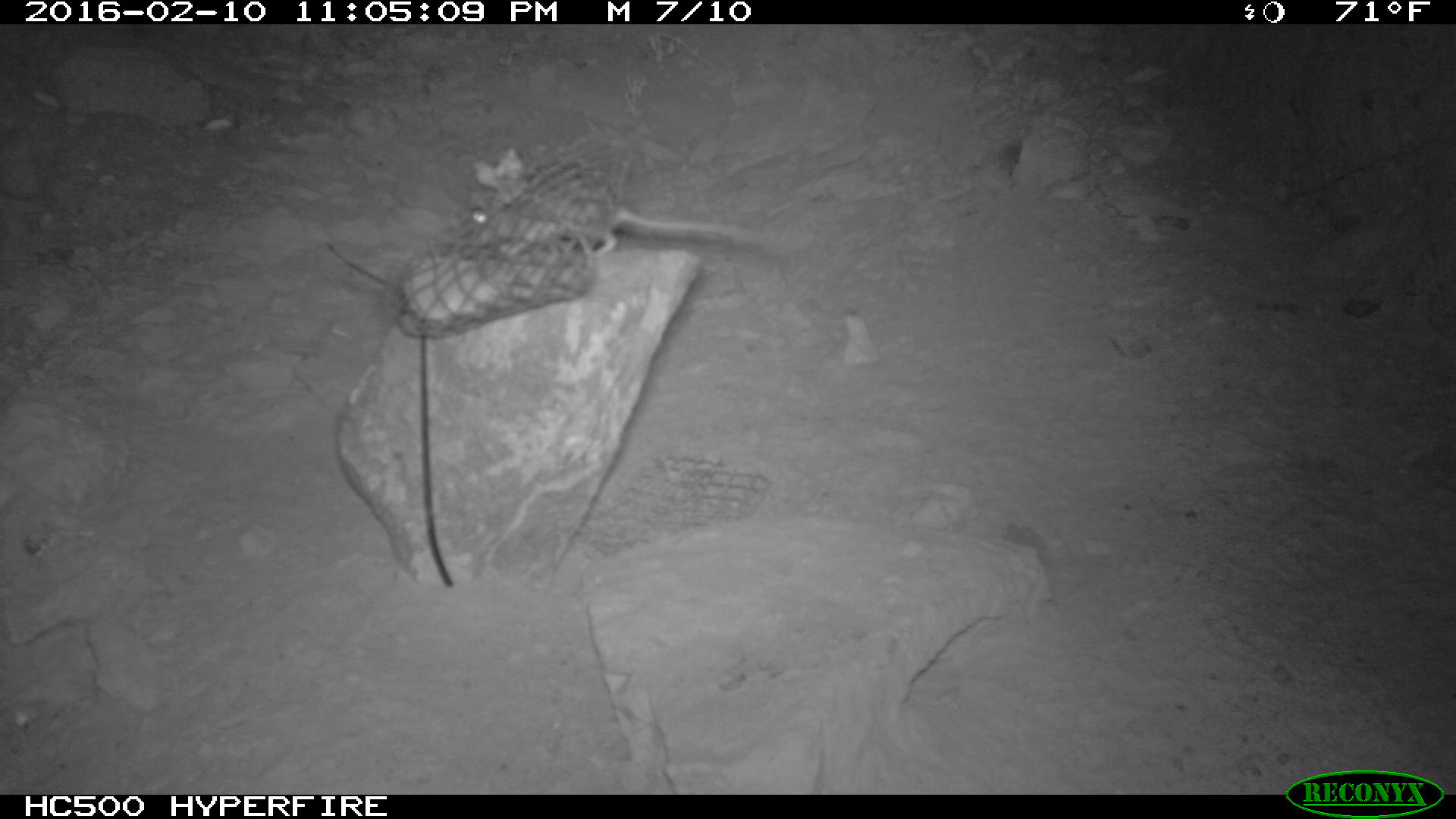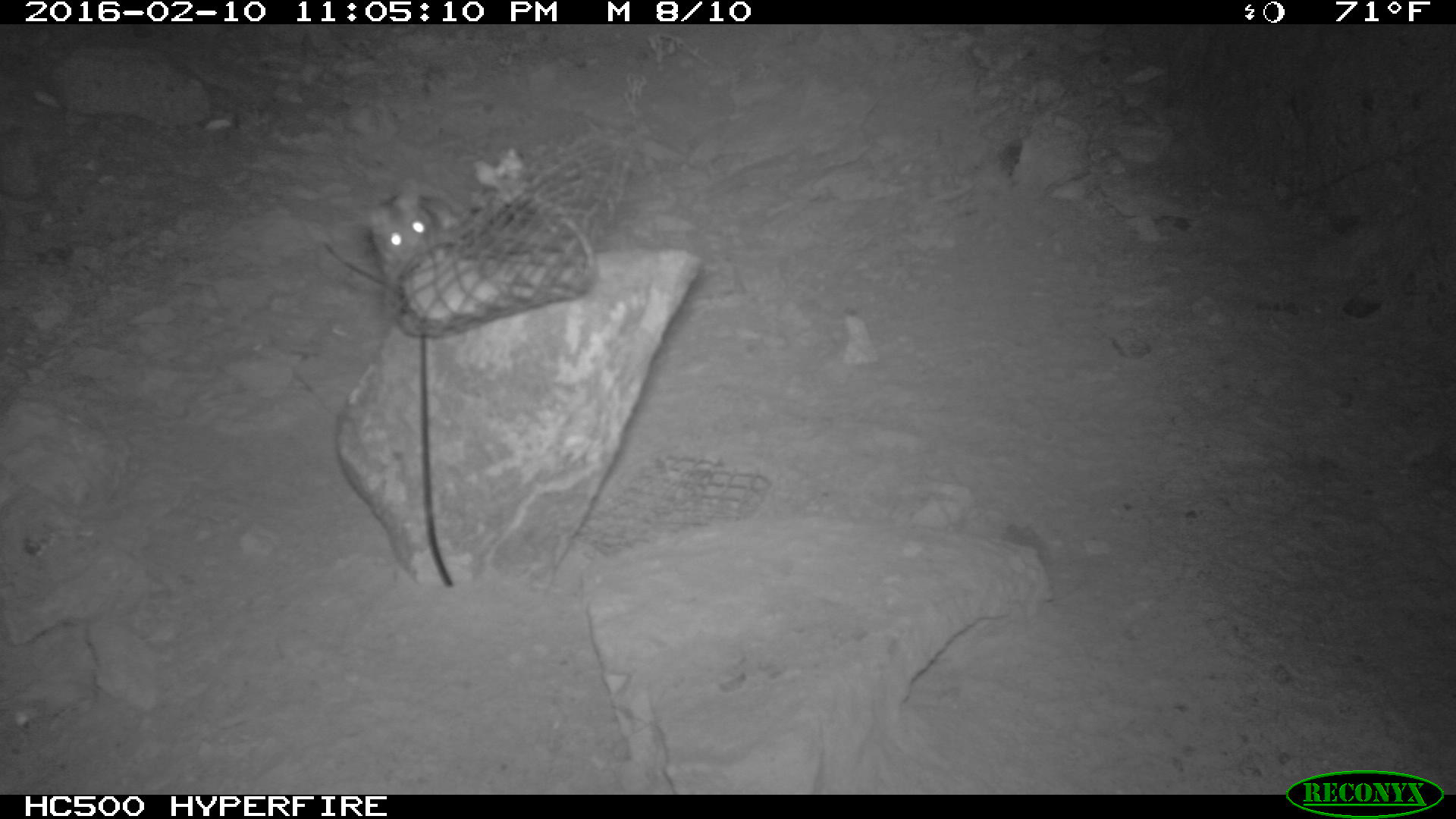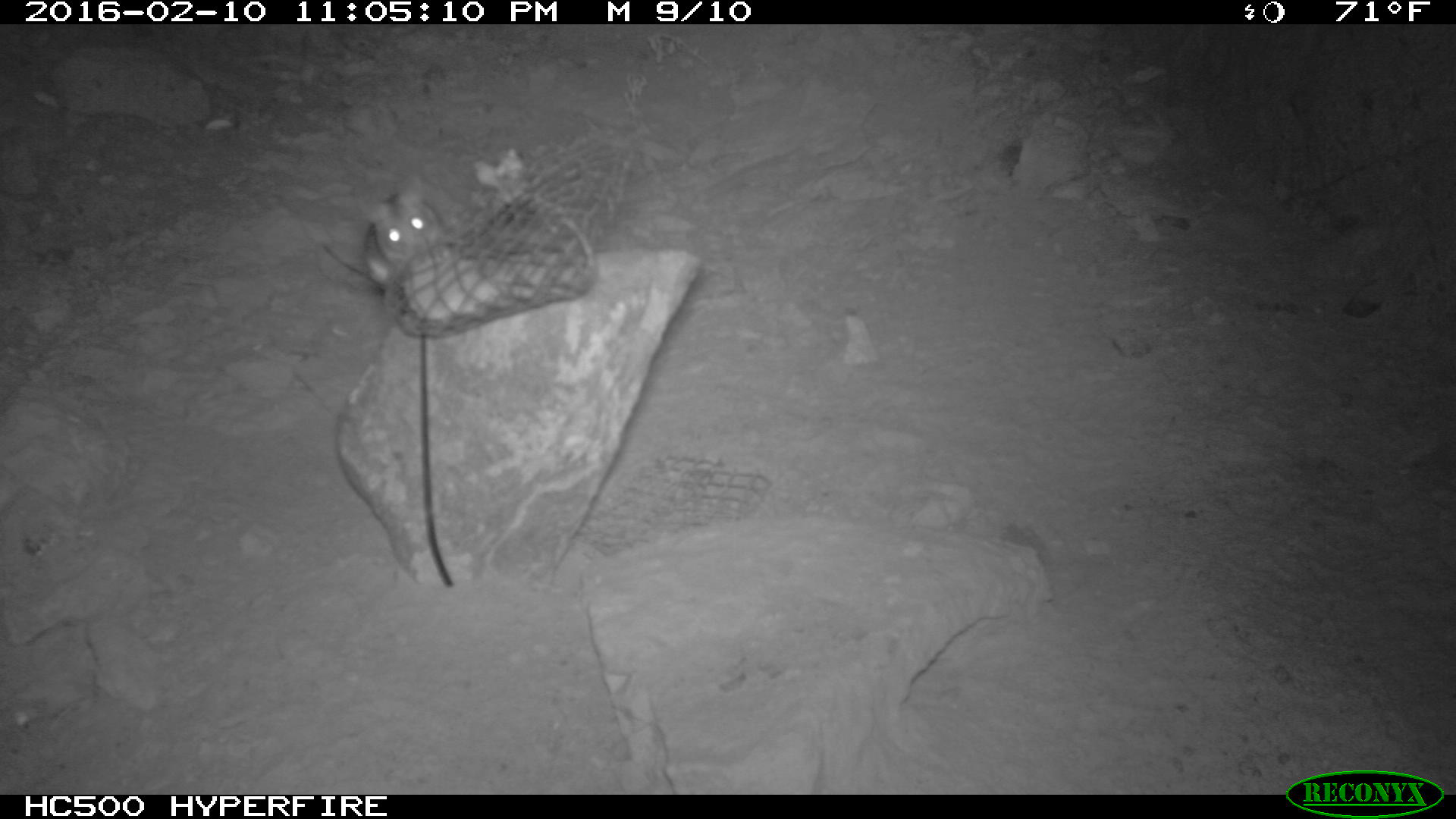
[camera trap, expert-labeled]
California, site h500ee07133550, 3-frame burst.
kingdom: Animalia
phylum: Chordata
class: Mammalia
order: Rodentia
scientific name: Rodentia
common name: rodent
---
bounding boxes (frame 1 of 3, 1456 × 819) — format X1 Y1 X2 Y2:
rodent: 472 177 803 258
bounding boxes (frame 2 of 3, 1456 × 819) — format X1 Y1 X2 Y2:
rodent: 366 177 464 277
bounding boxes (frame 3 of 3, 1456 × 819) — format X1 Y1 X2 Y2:
rodent: 358 176 443 289